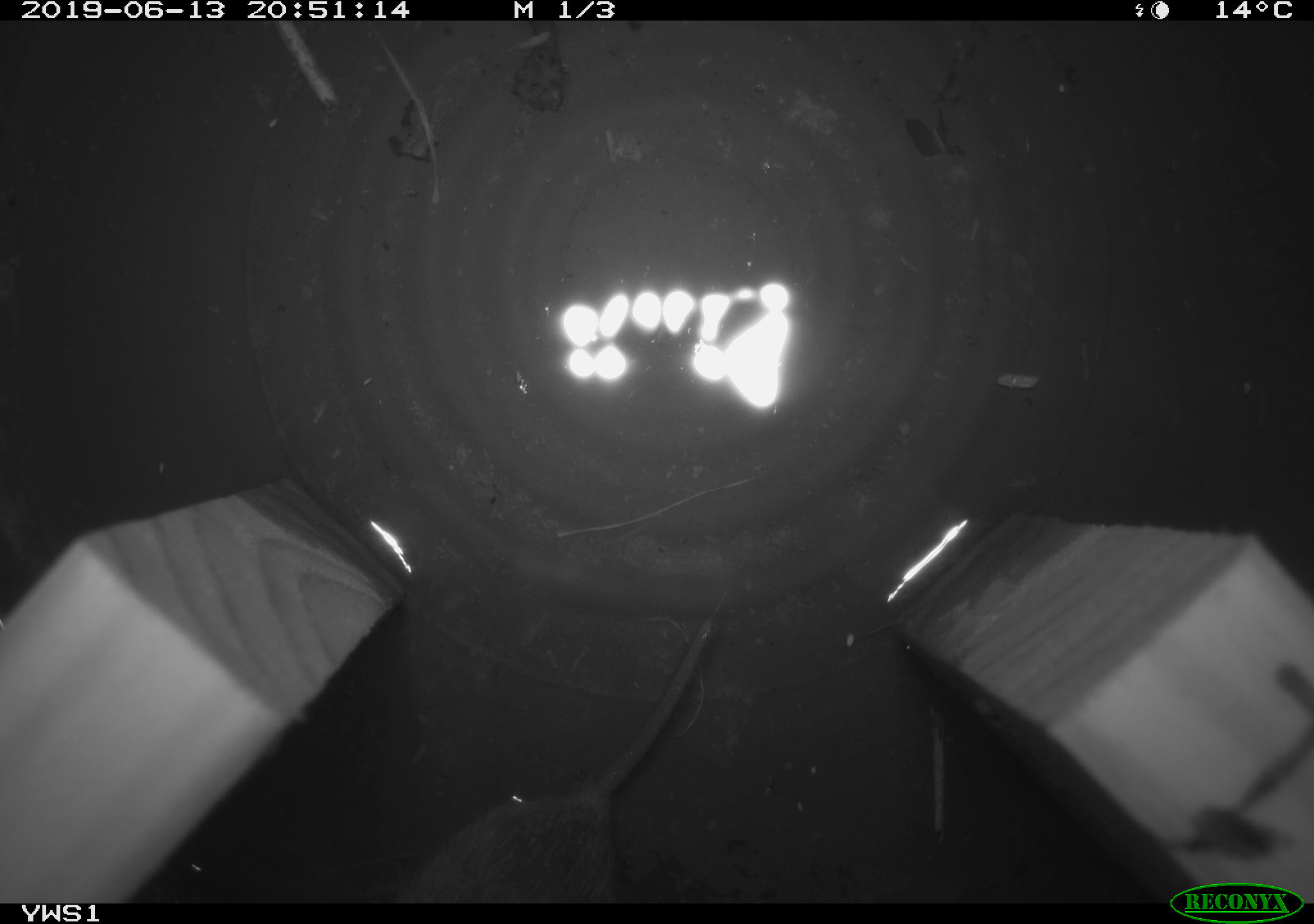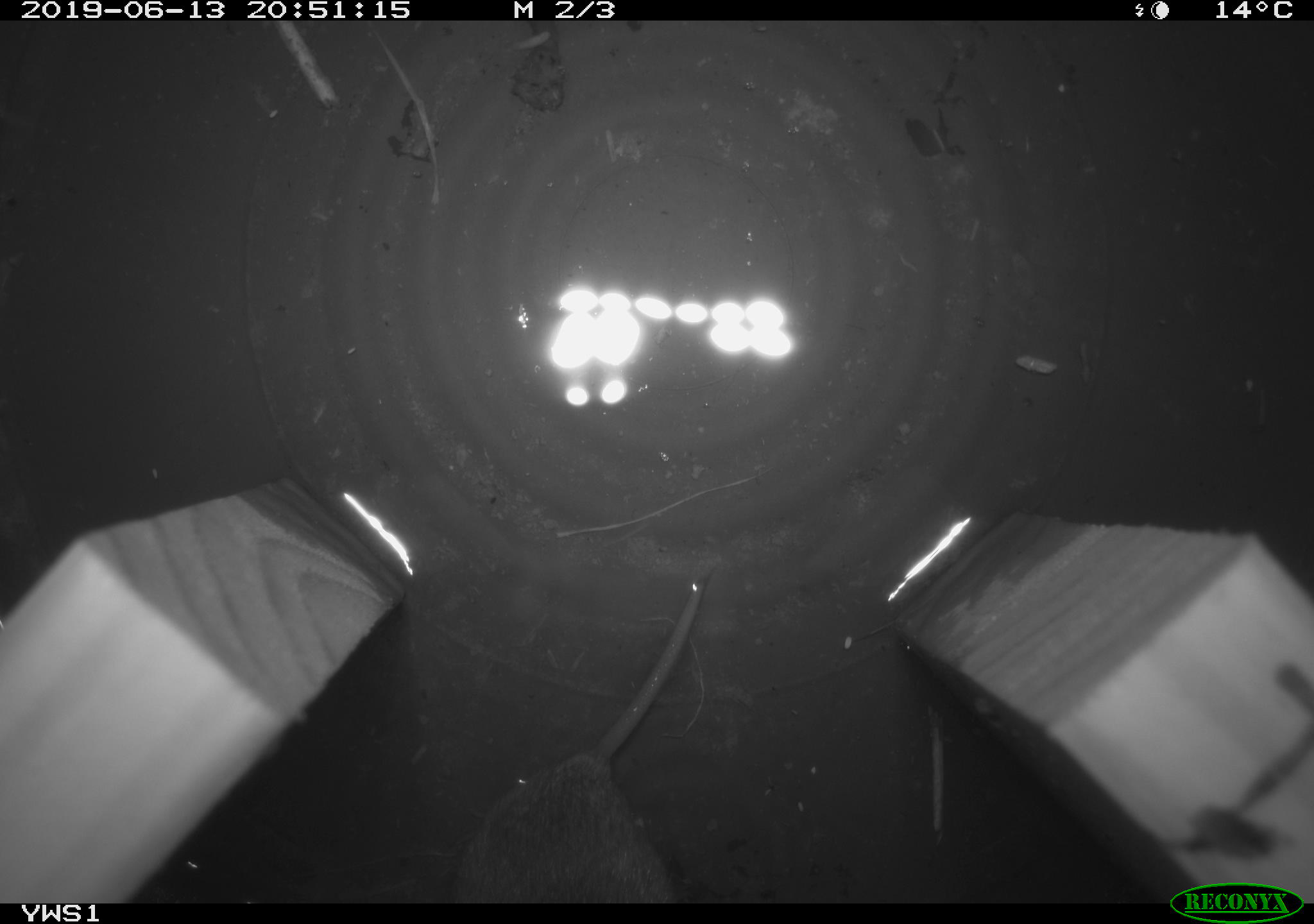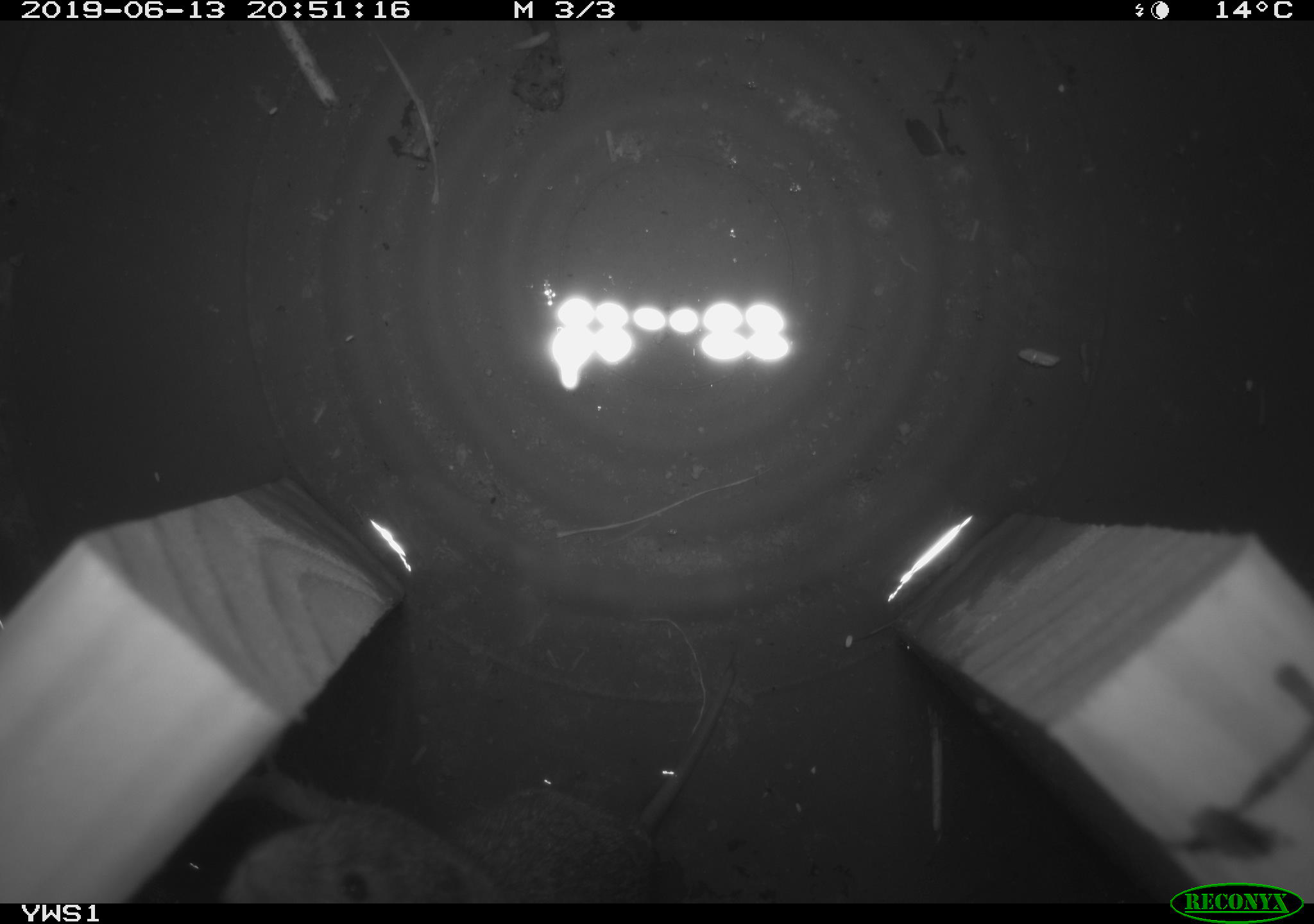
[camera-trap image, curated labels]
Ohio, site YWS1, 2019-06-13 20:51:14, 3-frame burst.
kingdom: Animalia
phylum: Chordata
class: Mammalia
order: Rodentia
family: Cricetidae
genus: Microtus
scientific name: Microtus pennsylvanicus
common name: meadow vole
Meadow vole (Microtus pennsylvanicus).